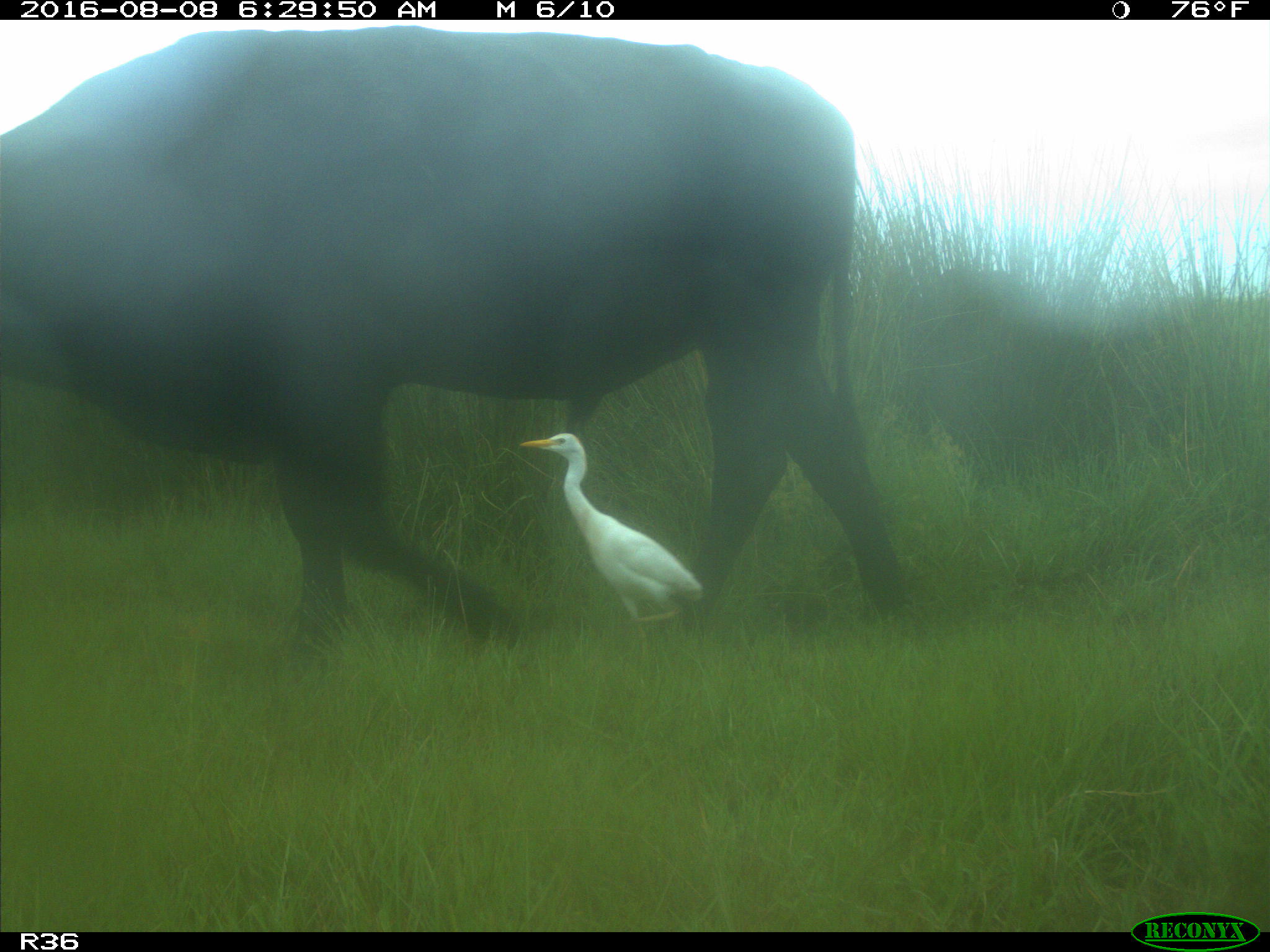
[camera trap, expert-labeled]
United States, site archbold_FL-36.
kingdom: Animalia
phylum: Chordata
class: Mammalia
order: Artiodactyla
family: Bovidae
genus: Bos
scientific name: Bos taurus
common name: domestic cow